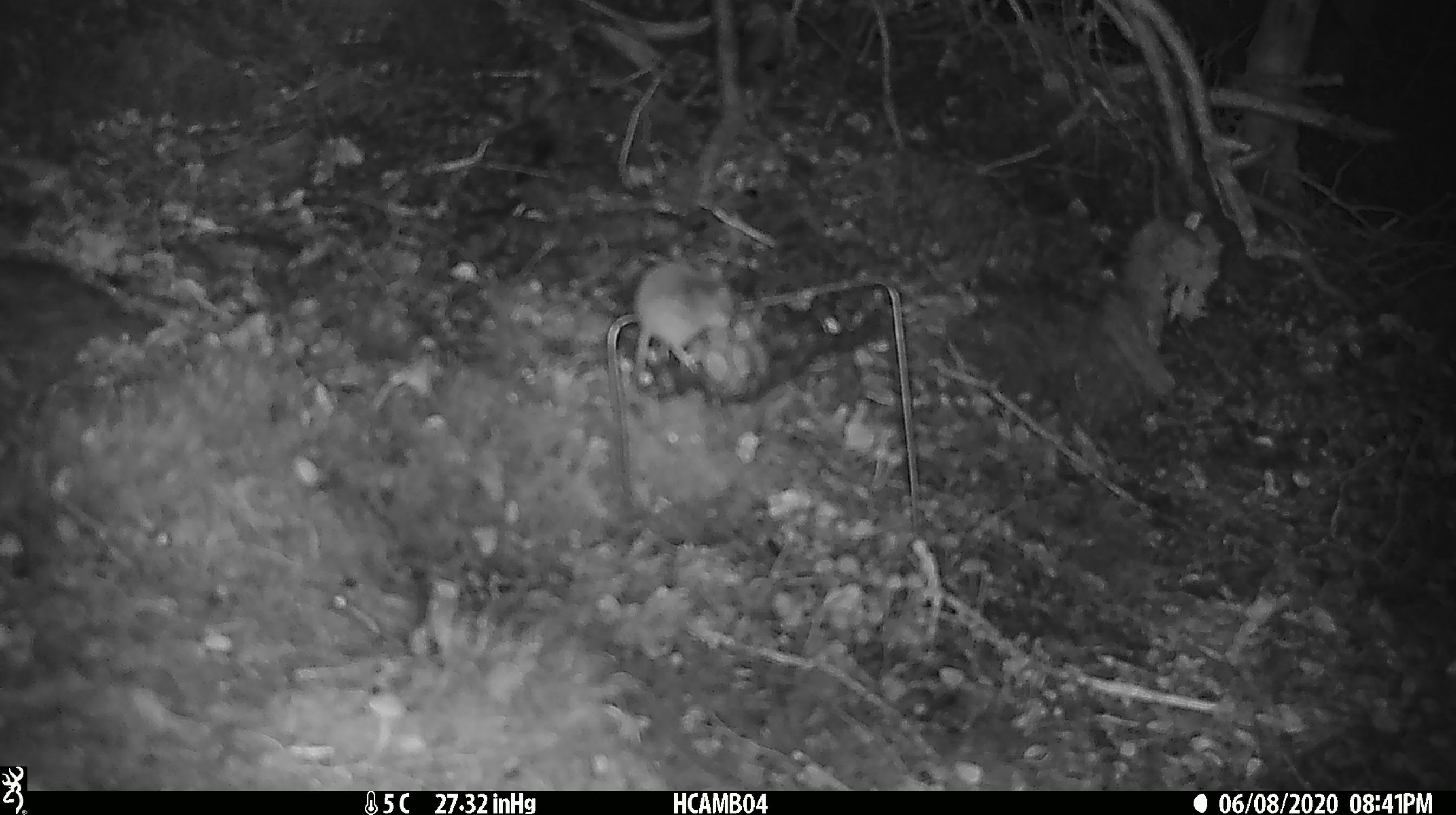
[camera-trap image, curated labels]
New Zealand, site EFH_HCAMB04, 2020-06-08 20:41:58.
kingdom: Animalia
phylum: Chordata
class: Mammalia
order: Rodentia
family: Muridae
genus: Mus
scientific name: Mus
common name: mouse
Mouse (Mus).